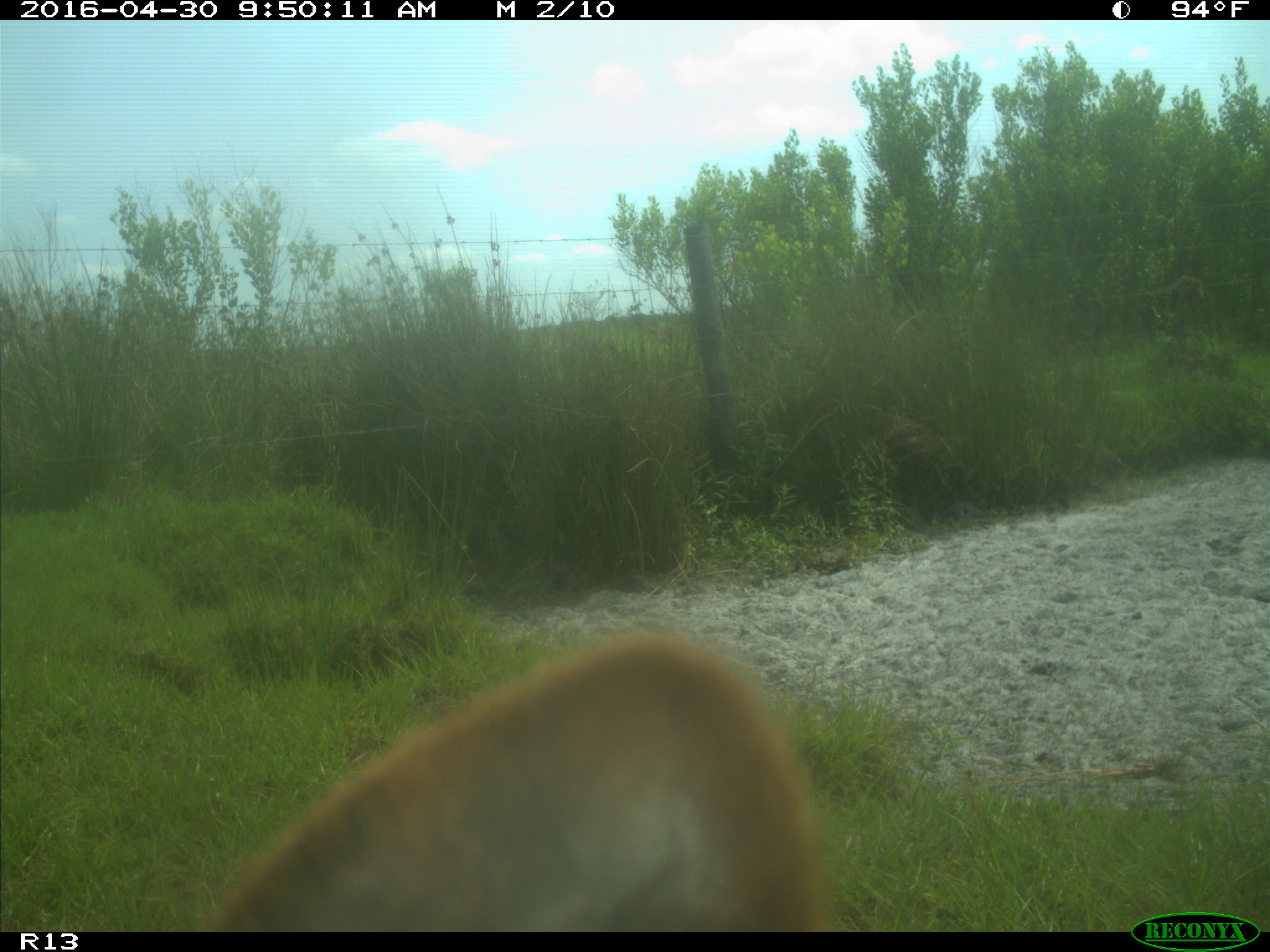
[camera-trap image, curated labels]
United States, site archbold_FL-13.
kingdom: Animalia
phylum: Chordata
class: Mammalia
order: Artiodactyla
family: Bovidae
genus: Bos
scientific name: Bos taurus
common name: domestic cow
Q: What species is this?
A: Bos taurus (domestic cow).